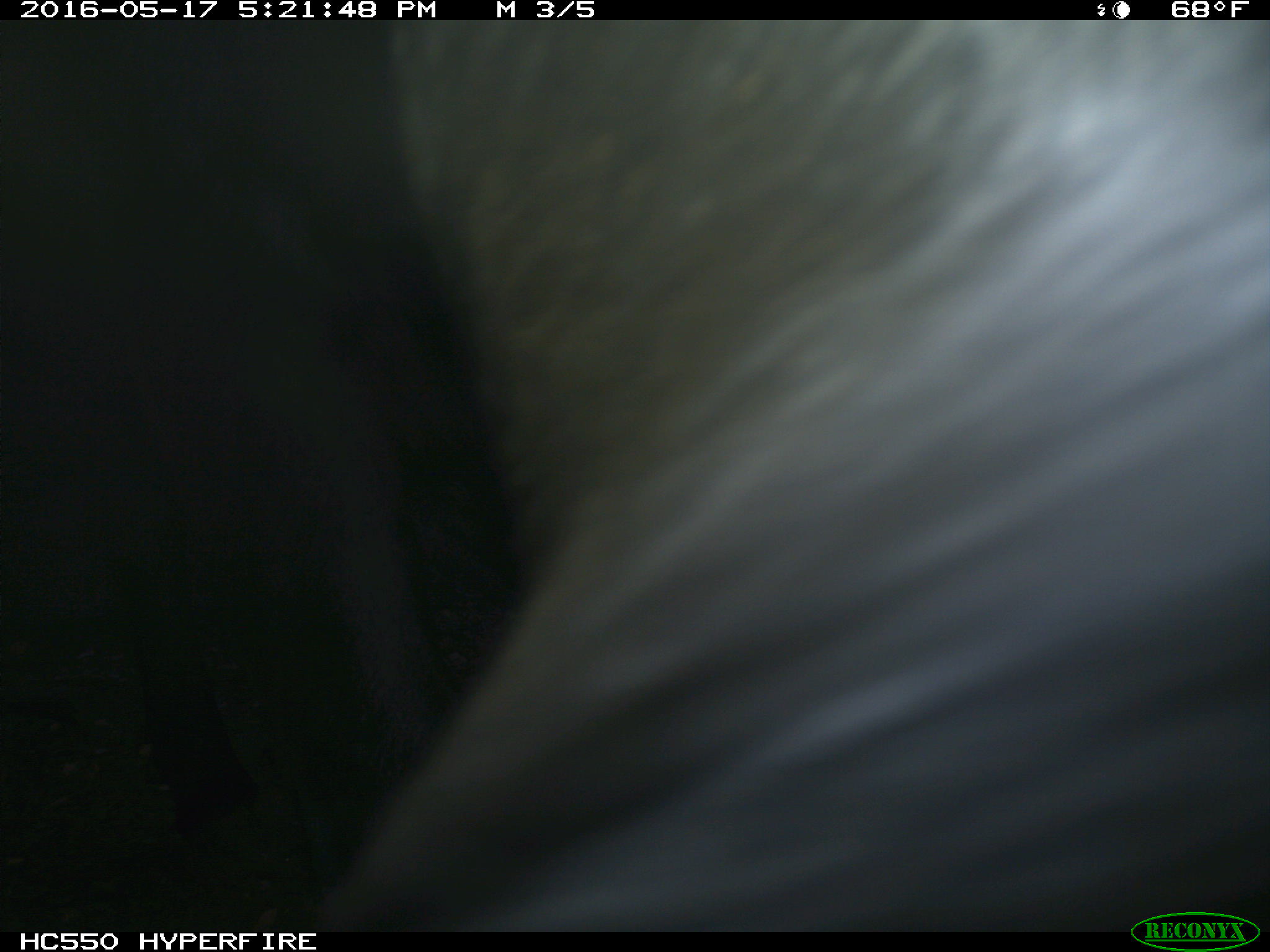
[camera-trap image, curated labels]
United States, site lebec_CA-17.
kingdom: Animalia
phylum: Chordata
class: Mammalia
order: Artiodactyla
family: Bovidae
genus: Bos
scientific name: Bos taurus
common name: domestic cow